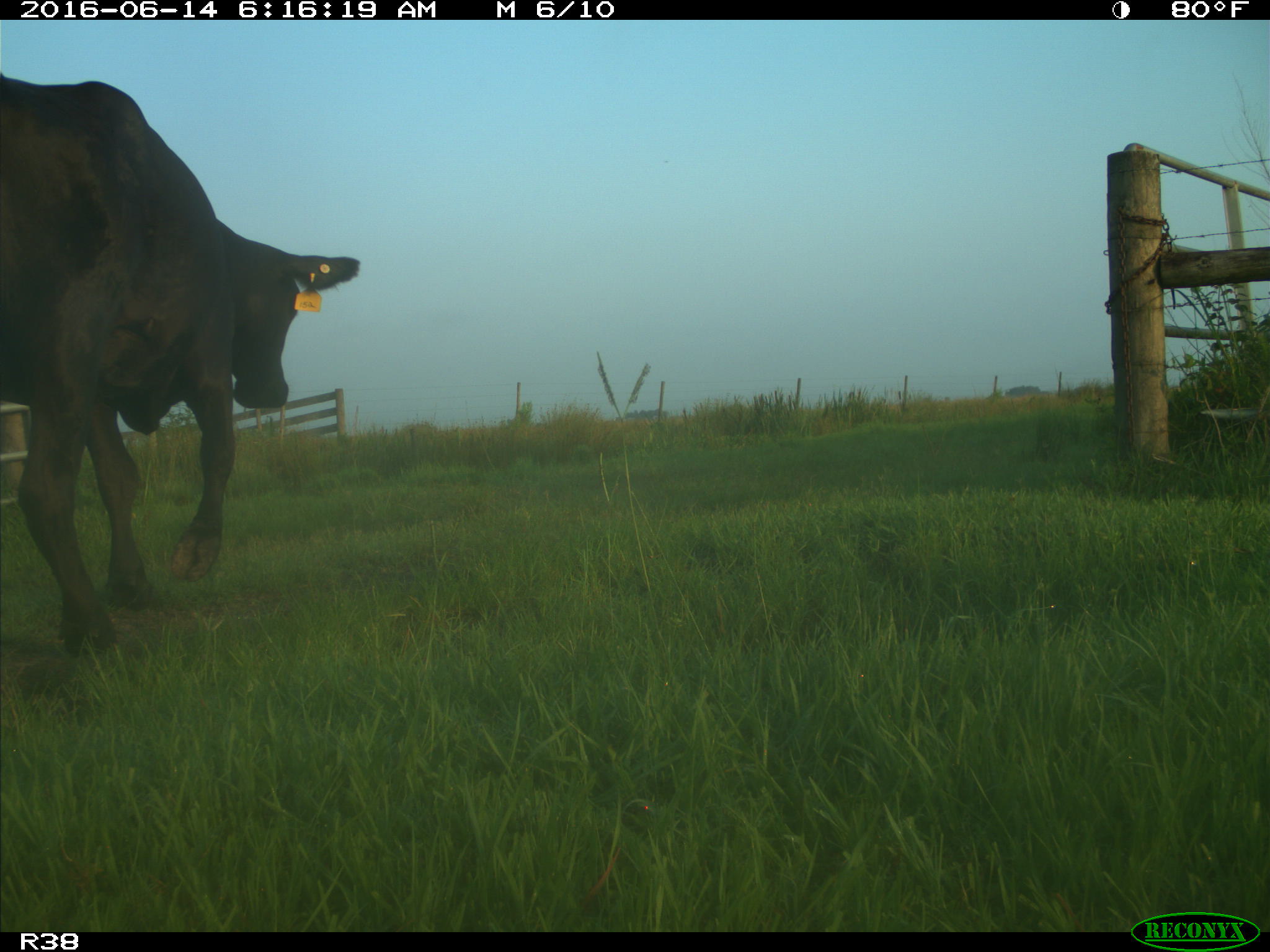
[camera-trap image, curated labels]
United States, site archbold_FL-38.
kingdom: Animalia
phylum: Chordata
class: Mammalia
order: Artiodactyla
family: Bovidae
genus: Bos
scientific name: Bos taurus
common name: domestic cow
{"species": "Bos taurus (domestic cow)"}